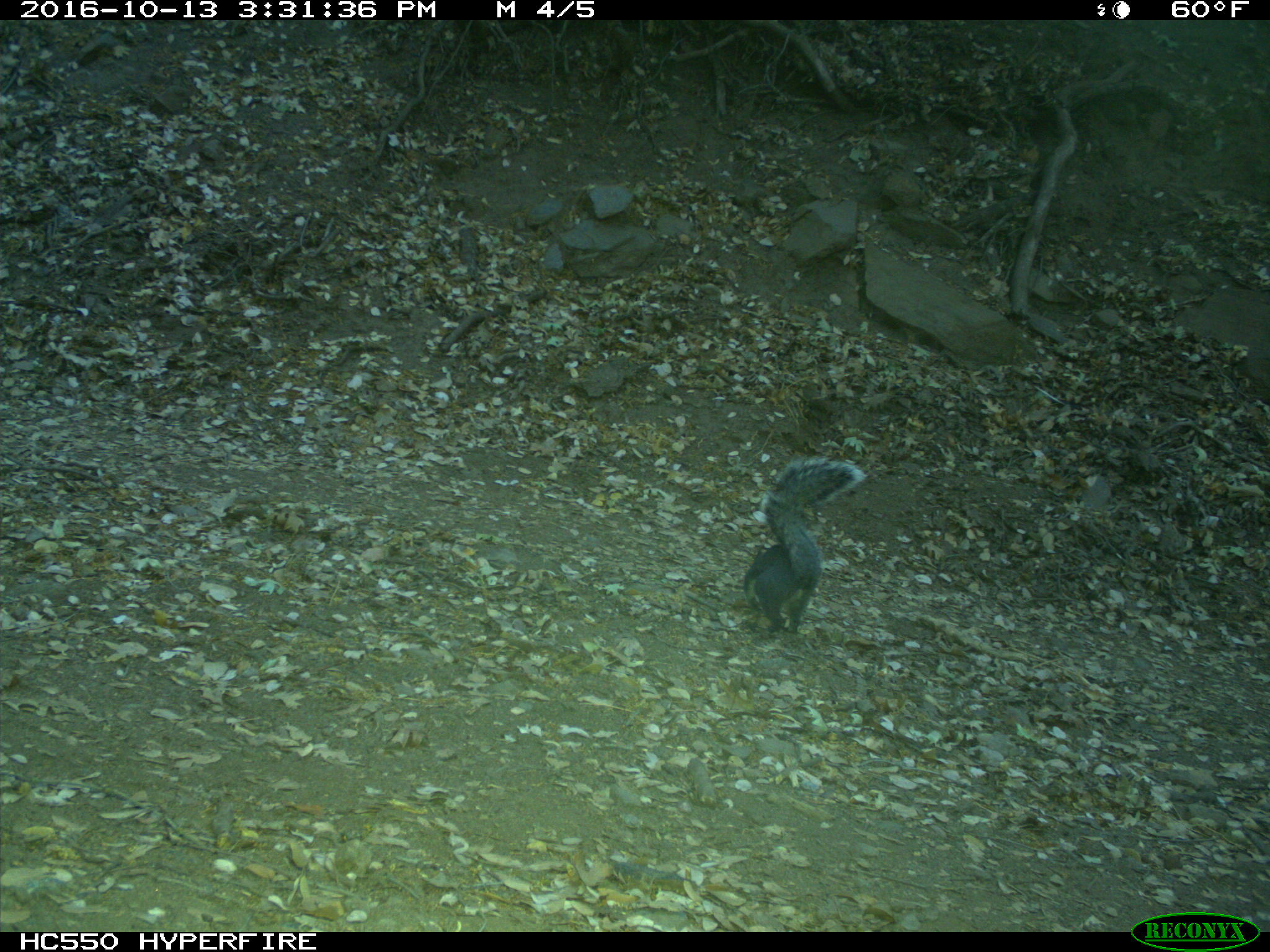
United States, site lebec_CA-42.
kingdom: Animalia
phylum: Chordata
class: Mammalia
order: Rodentia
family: Sciuridae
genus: Sciurus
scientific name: Sciurus carolinensis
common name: eastern gray squirrel